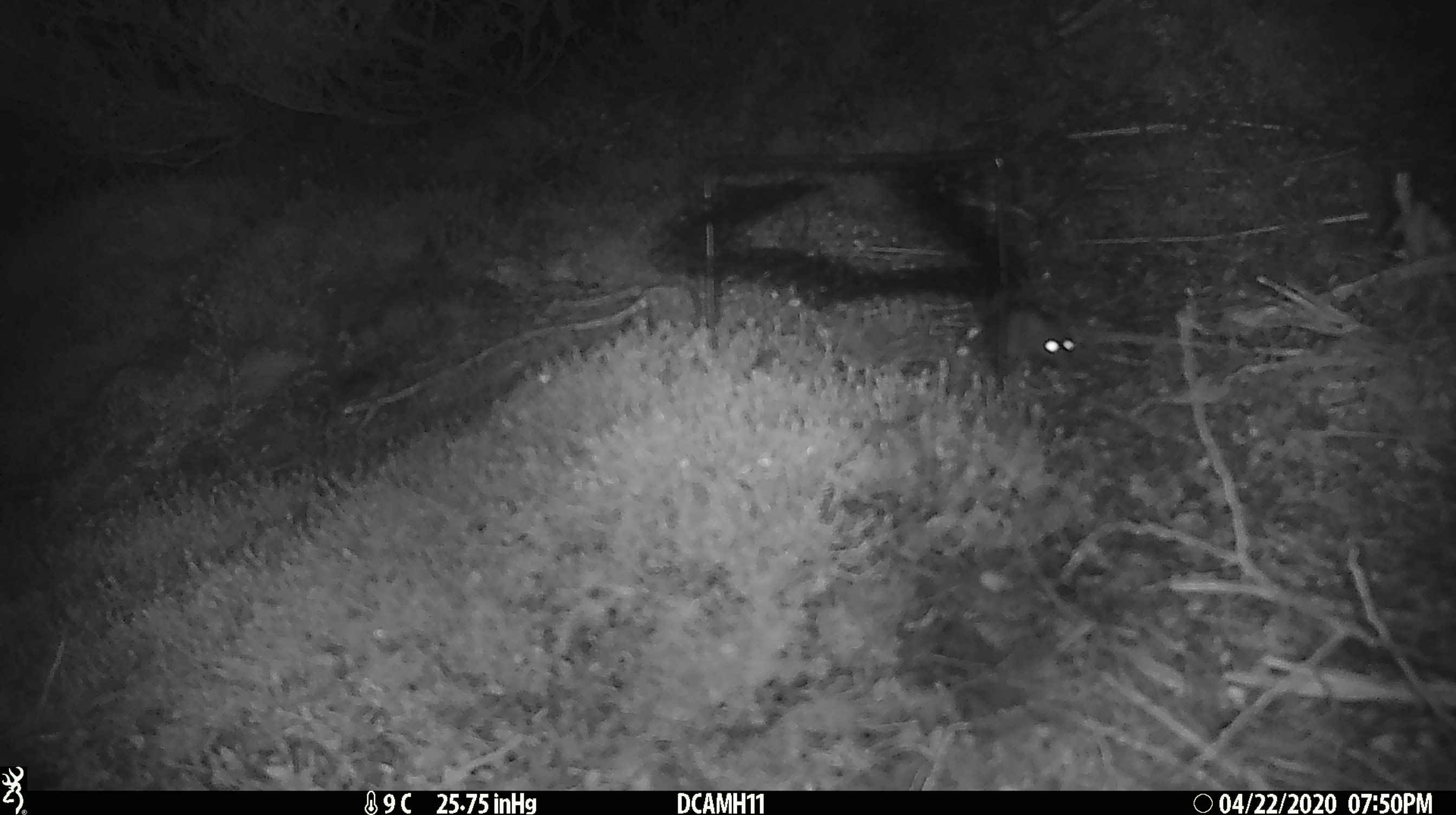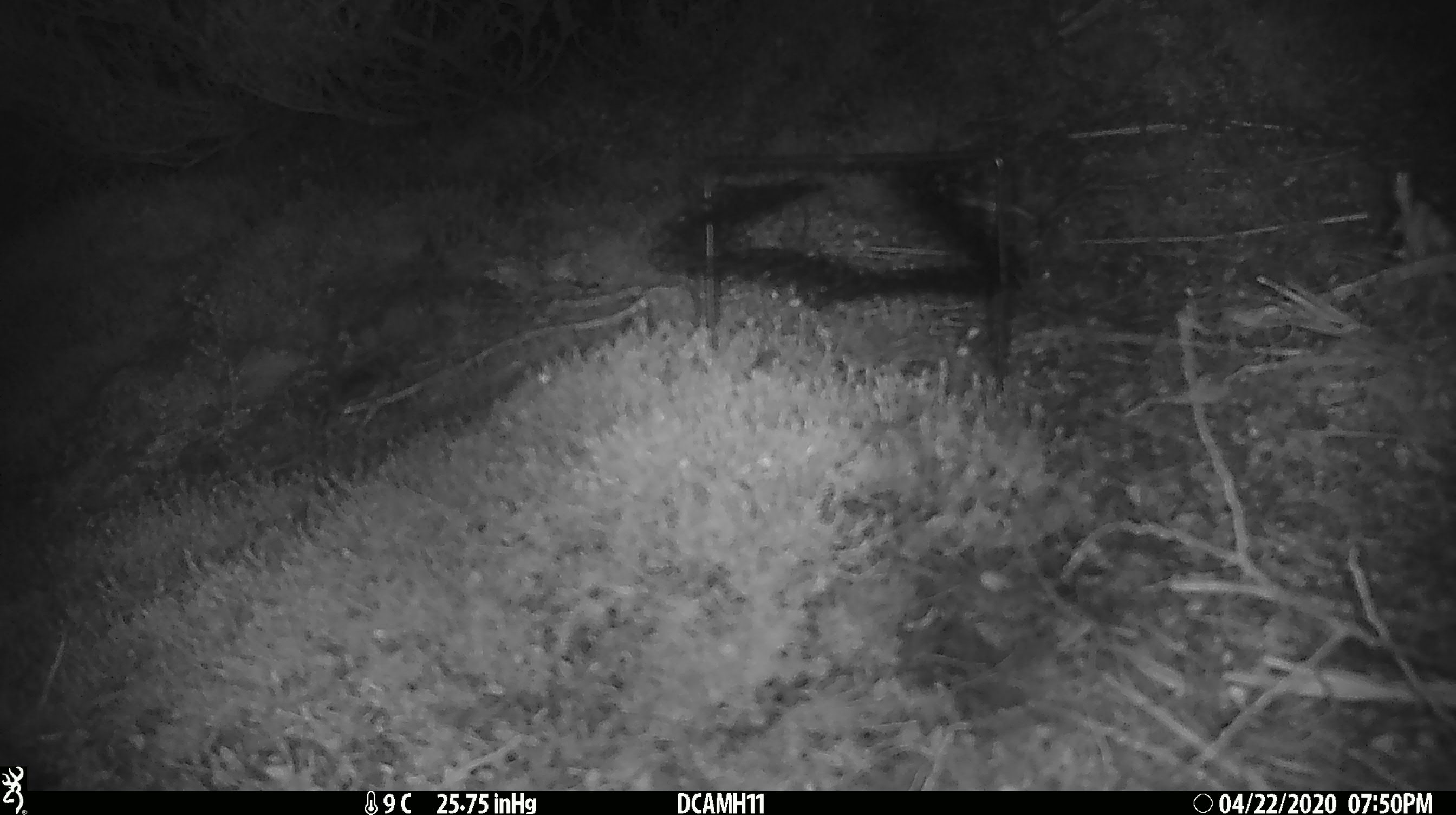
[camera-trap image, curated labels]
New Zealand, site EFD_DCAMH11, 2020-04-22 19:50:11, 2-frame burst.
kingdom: Animalia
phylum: Chordata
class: Mammalia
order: Rodentia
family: Muridae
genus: Mus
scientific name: Mus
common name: mouse